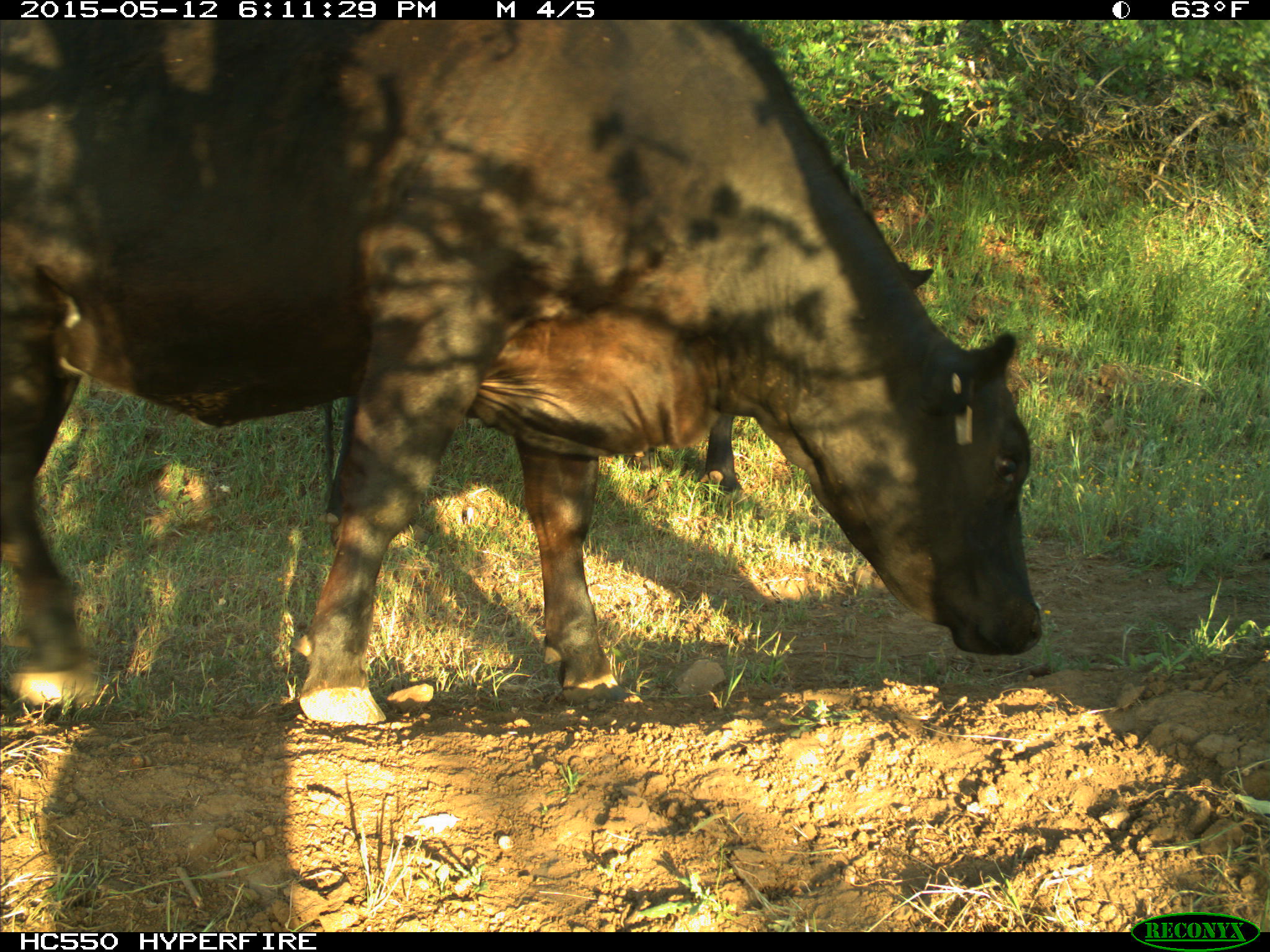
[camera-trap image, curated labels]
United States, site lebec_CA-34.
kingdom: Animalia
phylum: Chordata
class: Mammalia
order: Artiodactyla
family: Bovidae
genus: Bos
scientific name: Bos taurus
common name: domestic cow